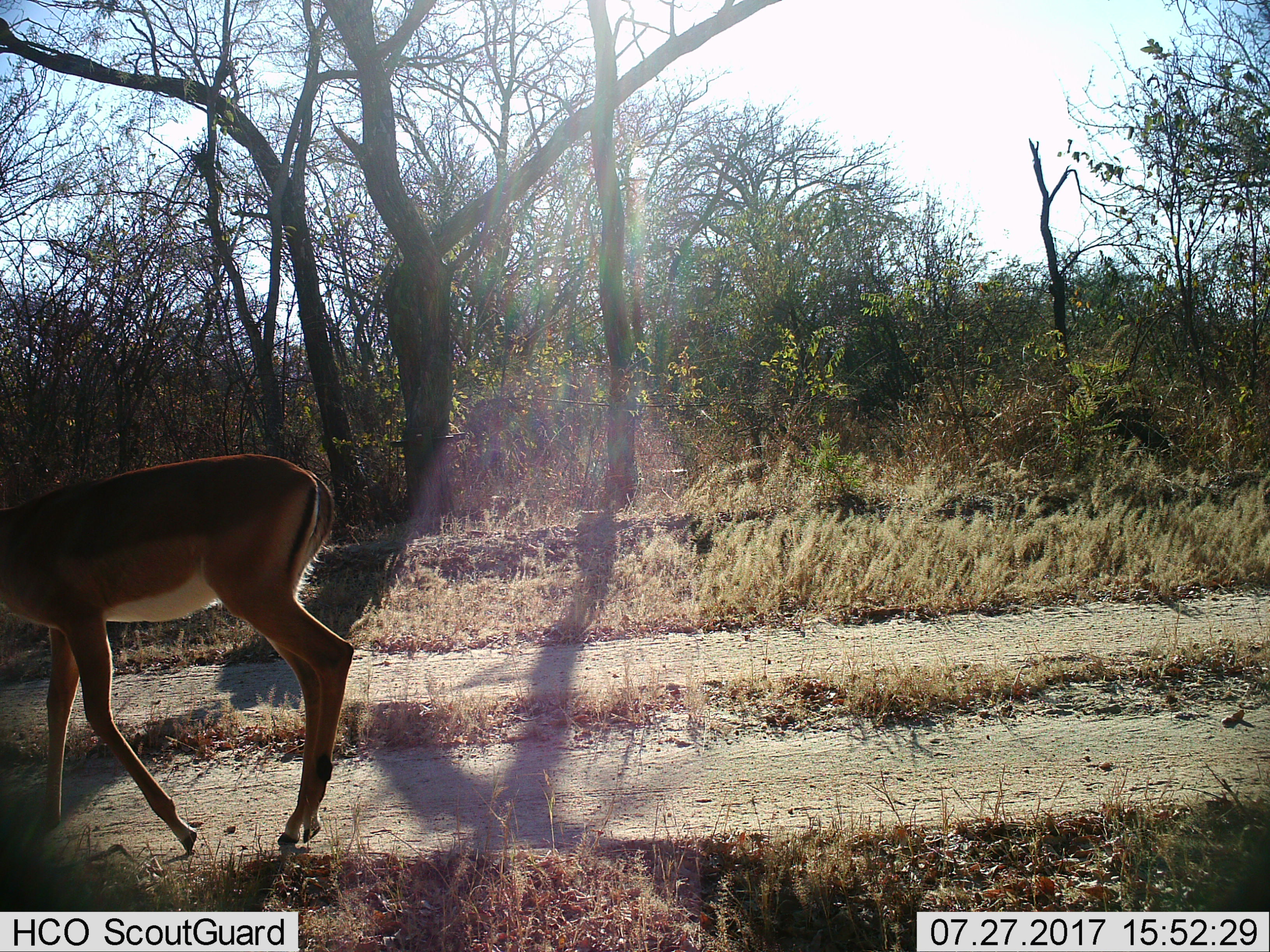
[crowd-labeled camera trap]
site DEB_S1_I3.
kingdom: Animalia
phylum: Chordata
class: Mammalia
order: Artiodactyla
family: Bovidae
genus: Aepyceros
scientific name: Aepyceros melampus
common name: impala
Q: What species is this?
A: Impala (Aepyceros melampus).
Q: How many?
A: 1.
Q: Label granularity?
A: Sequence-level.